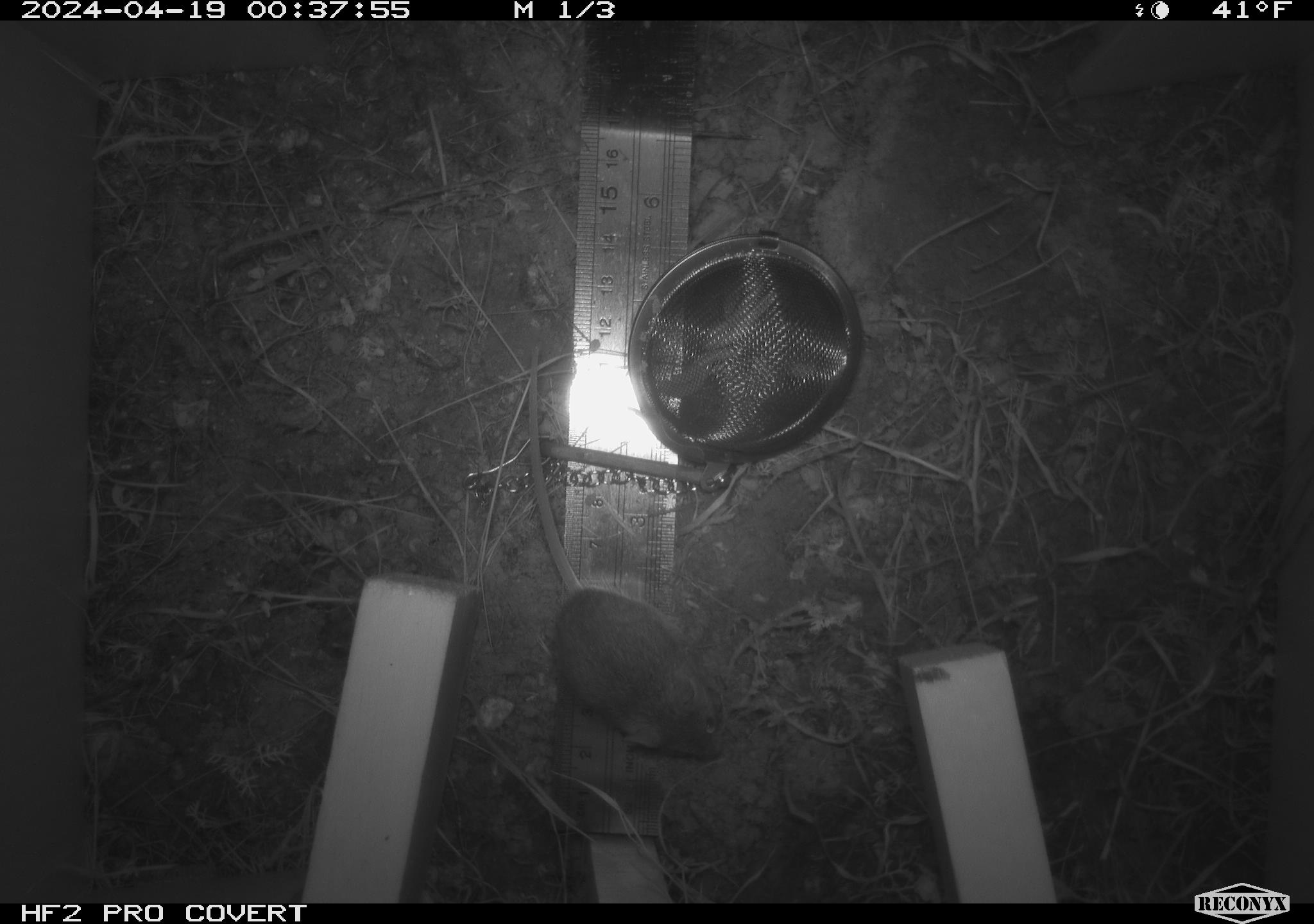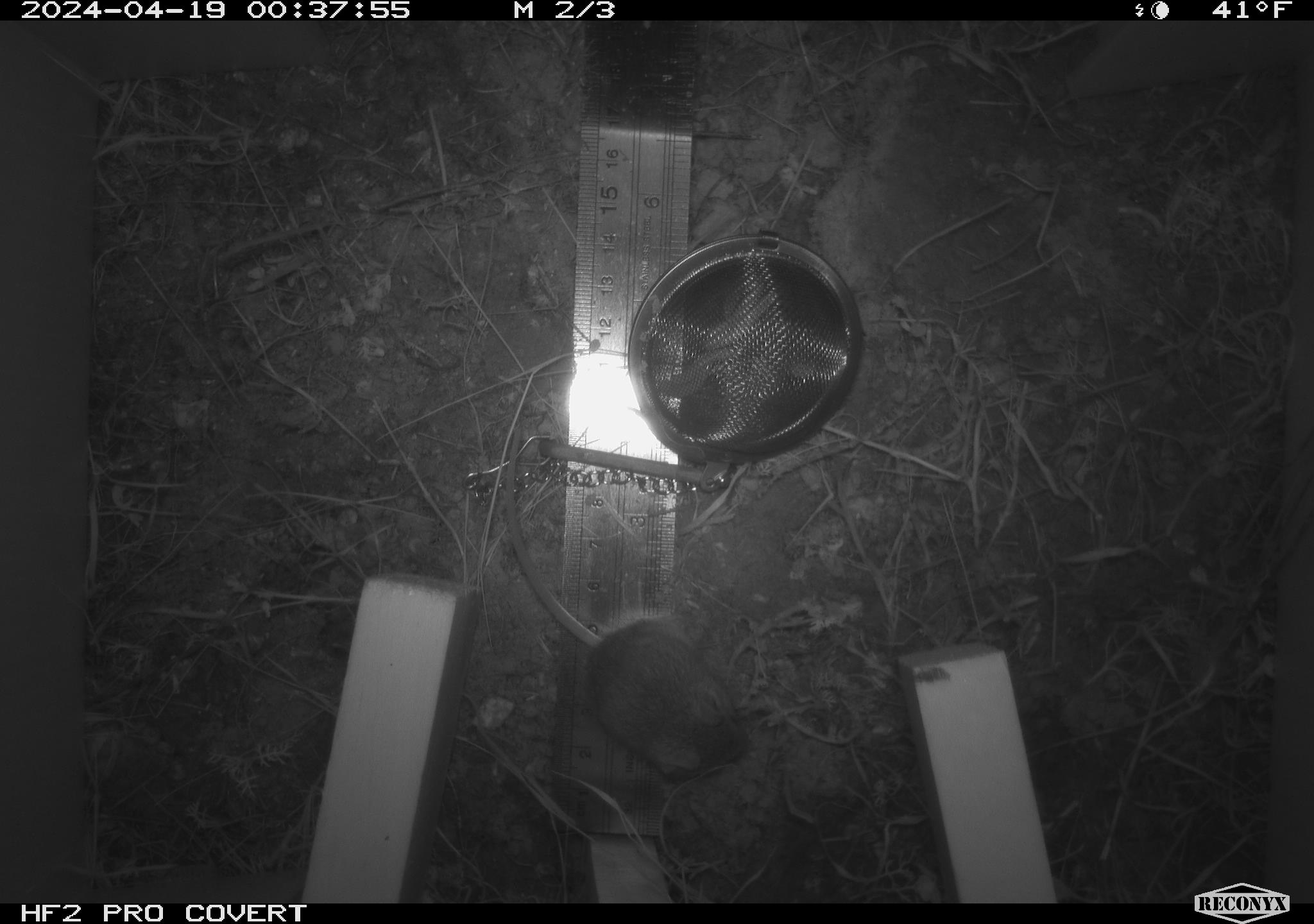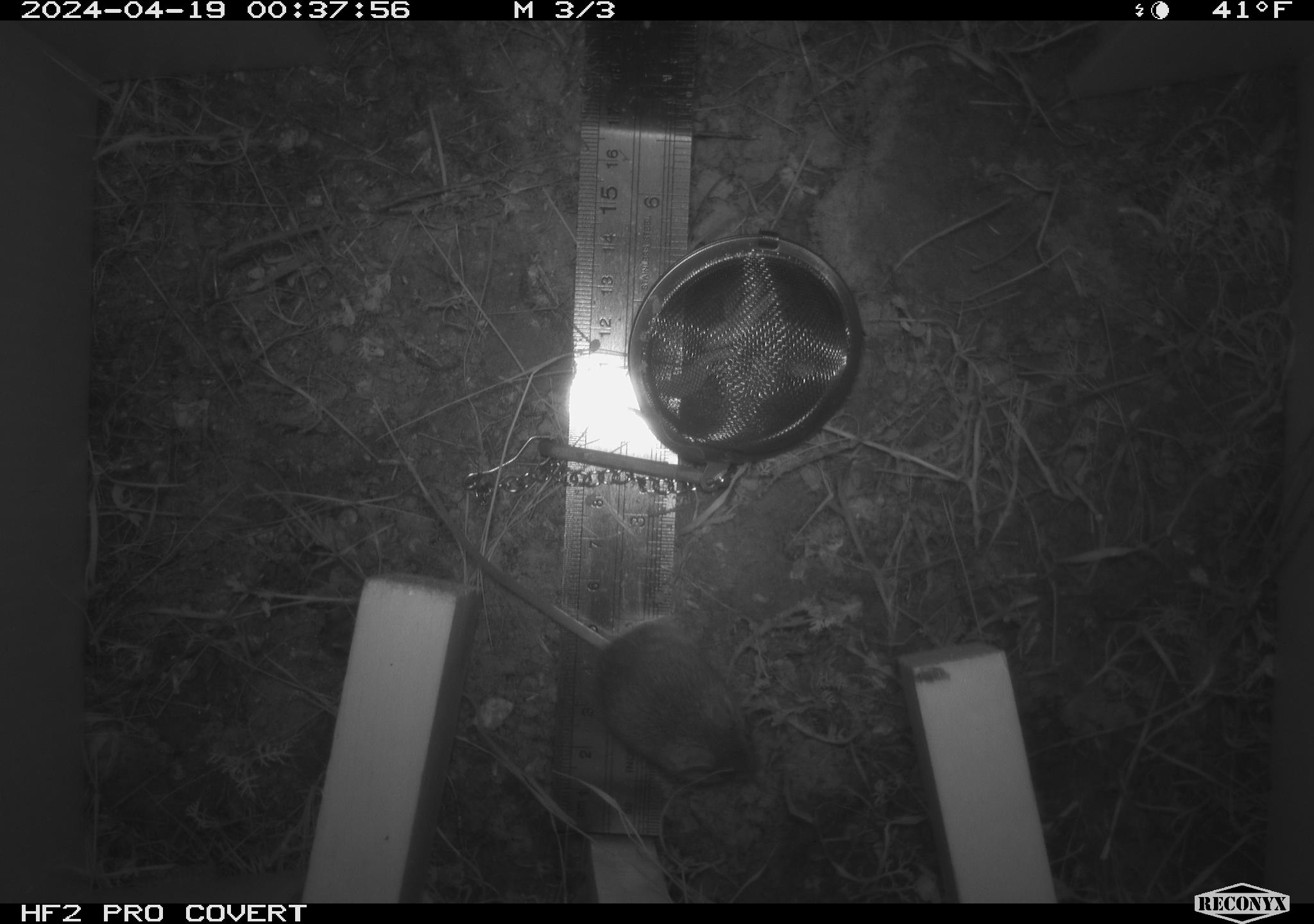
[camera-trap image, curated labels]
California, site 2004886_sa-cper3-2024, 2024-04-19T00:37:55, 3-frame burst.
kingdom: Animalia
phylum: Chordata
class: Mammalia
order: Rodentia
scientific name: Rodentia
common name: rodent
Rodent (Rodentia).